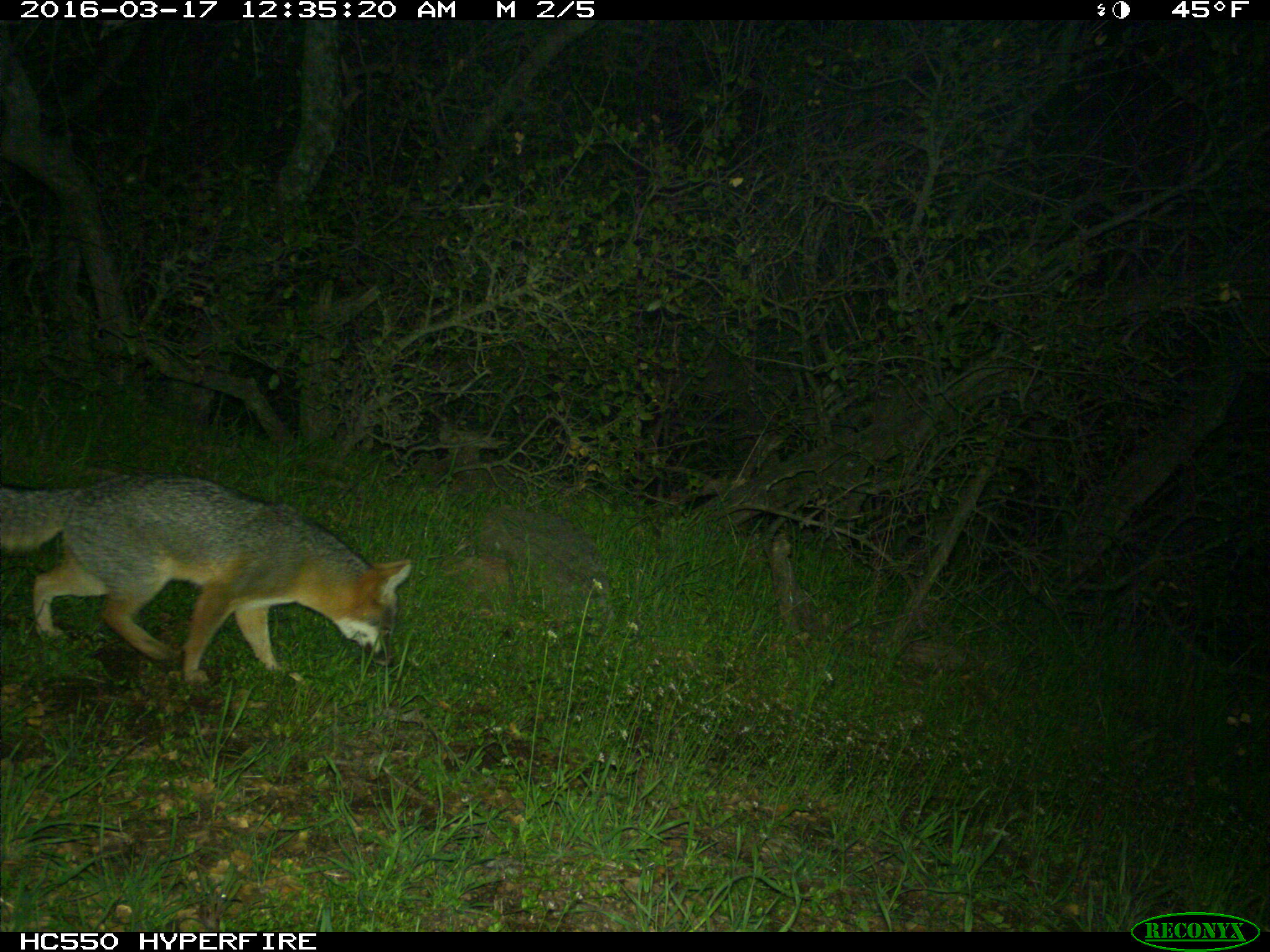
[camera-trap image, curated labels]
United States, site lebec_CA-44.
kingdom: Animalia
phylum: Chordata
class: Mammalia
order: Carnivora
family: Canidae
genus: Urocyon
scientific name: Urocyon cinereoargenteus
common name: gray fox